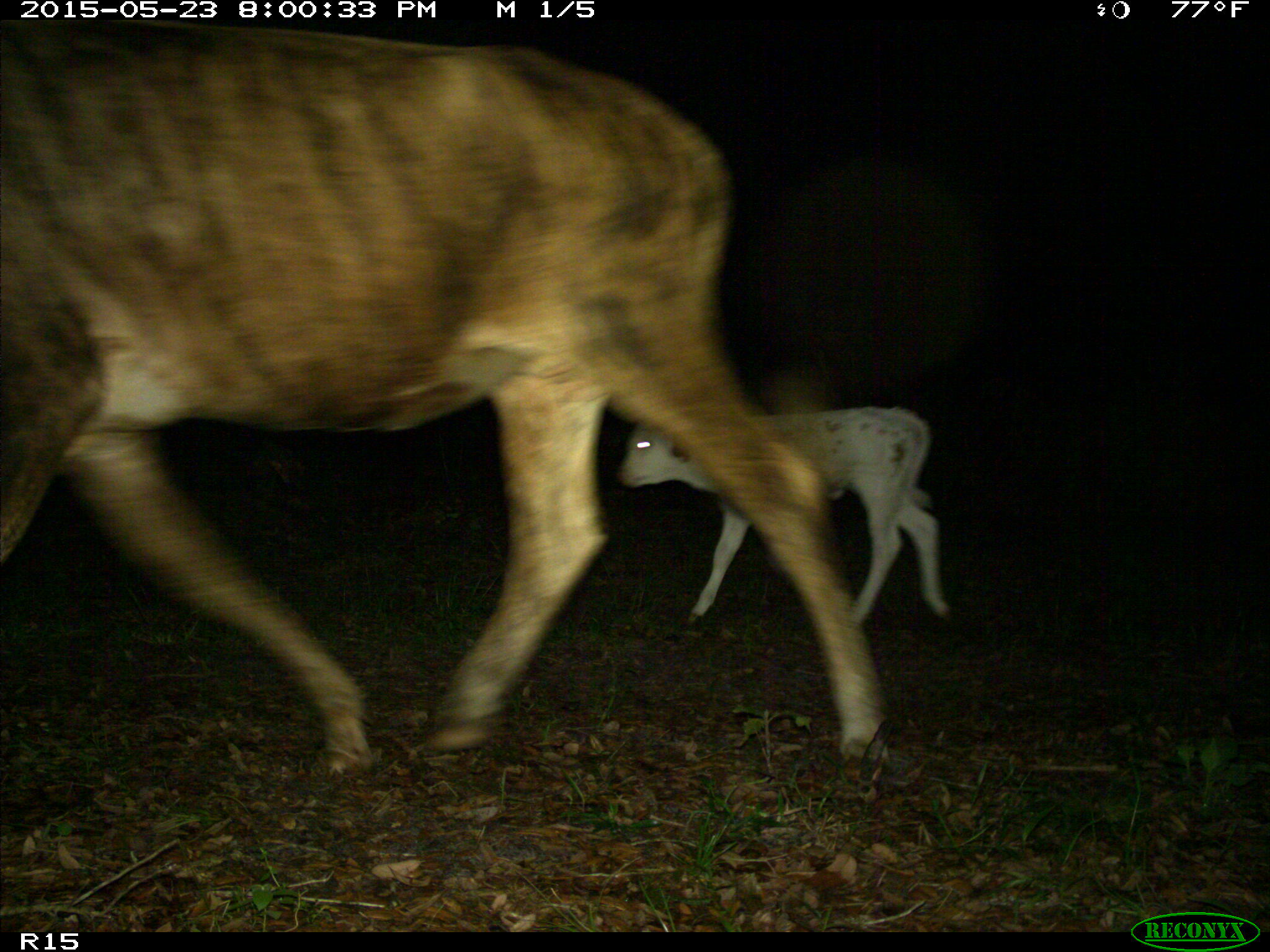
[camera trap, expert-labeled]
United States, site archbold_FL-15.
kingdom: Animalia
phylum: Chordata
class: Mammalia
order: Artiodactyla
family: Bovidae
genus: Bos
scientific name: Bos taurus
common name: domestic cow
Bos taurus (domestic cow).